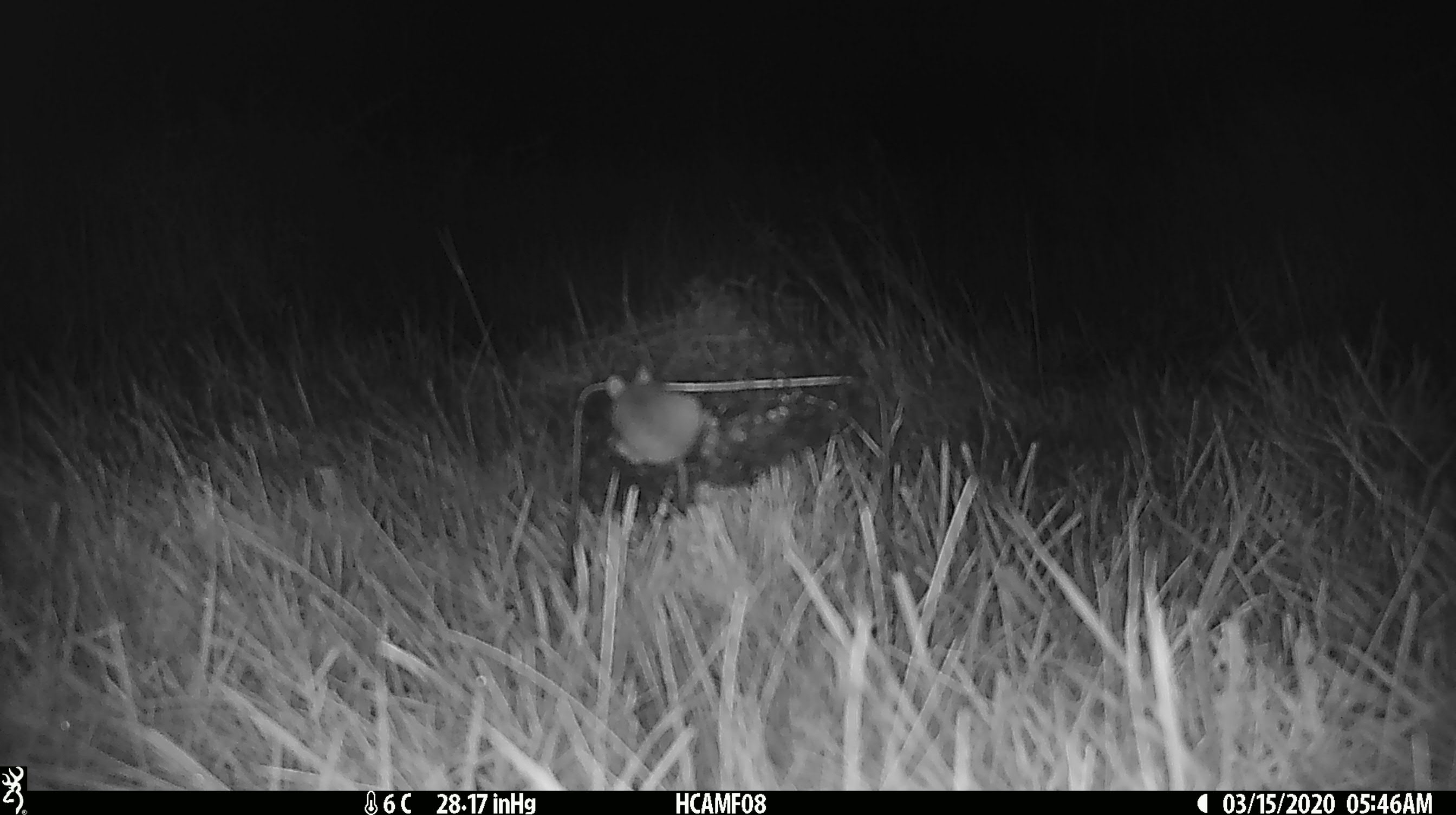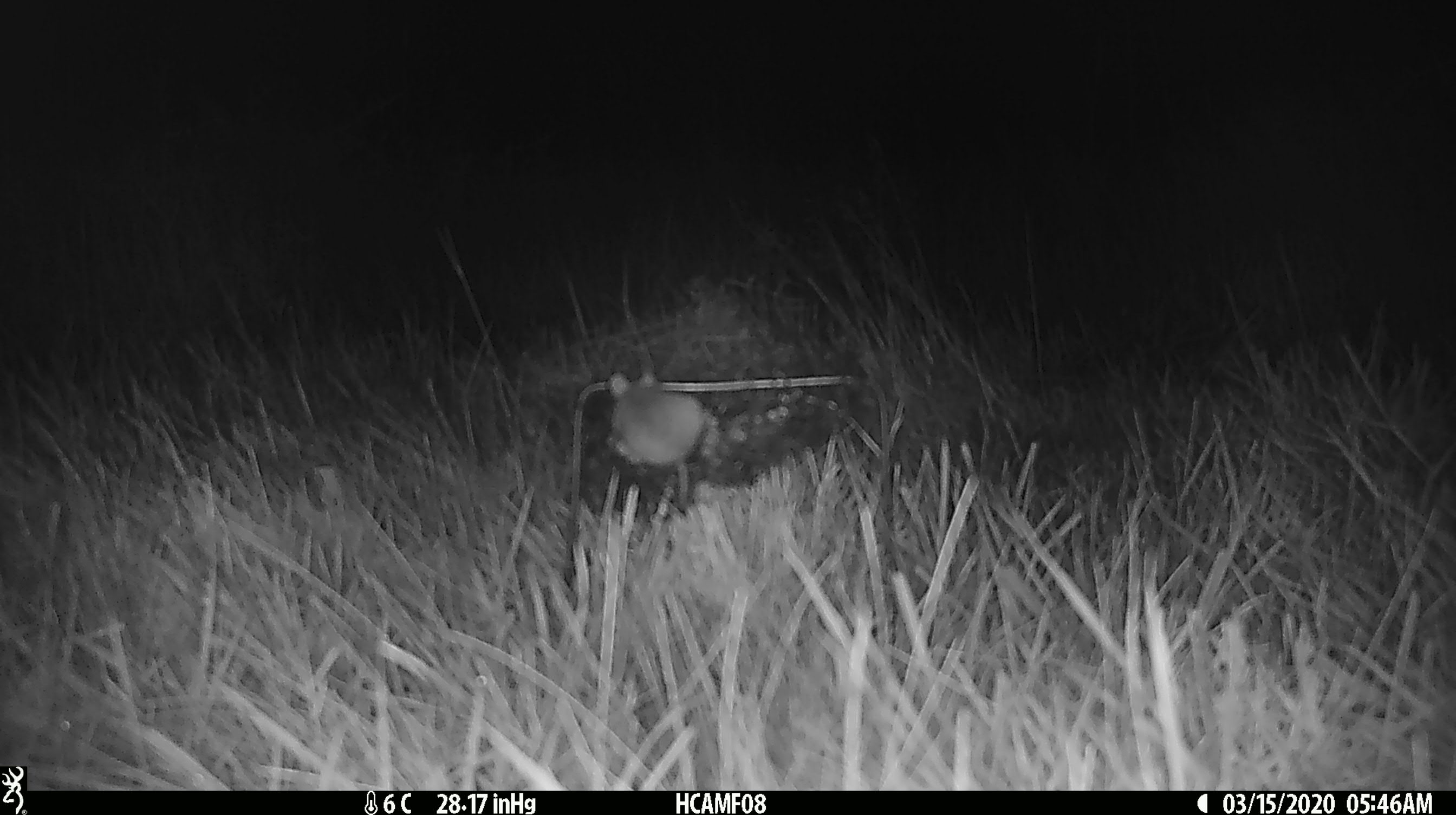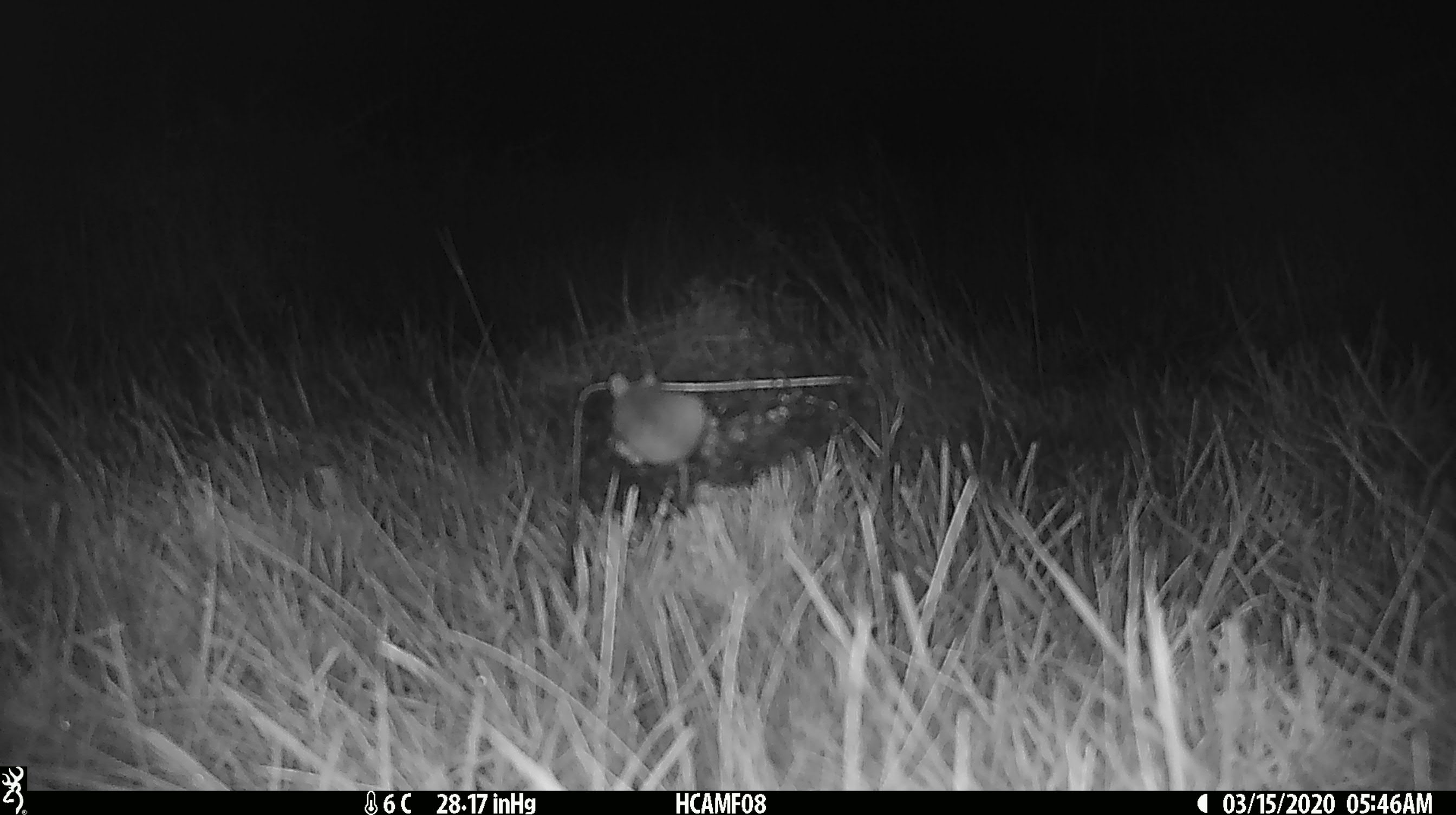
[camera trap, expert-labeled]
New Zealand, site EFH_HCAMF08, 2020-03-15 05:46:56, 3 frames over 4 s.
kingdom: Animalia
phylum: Chordata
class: Mammalia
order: Rodentia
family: Muridae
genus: Mus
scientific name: Mus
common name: mouse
Mouse (Mus).